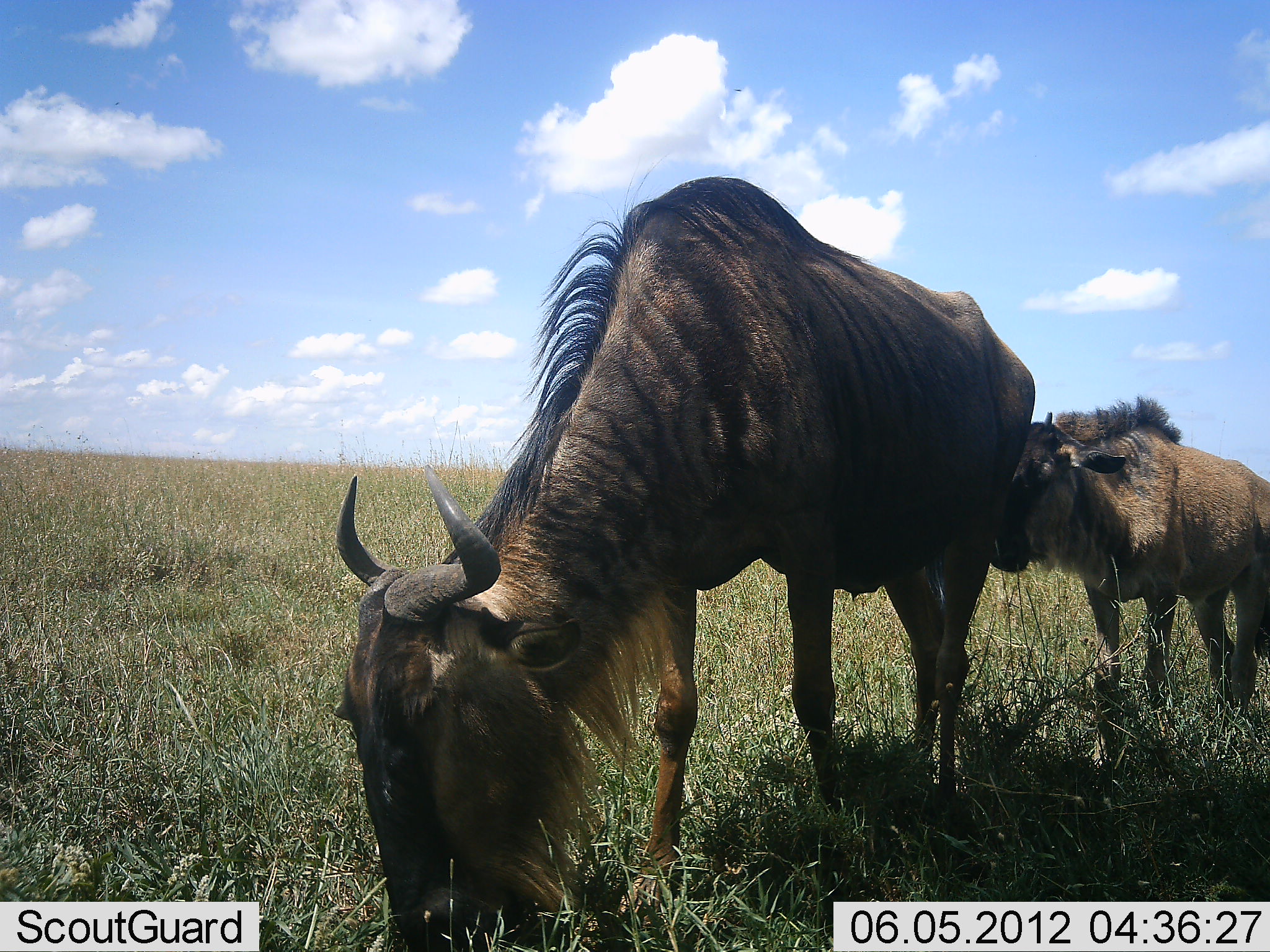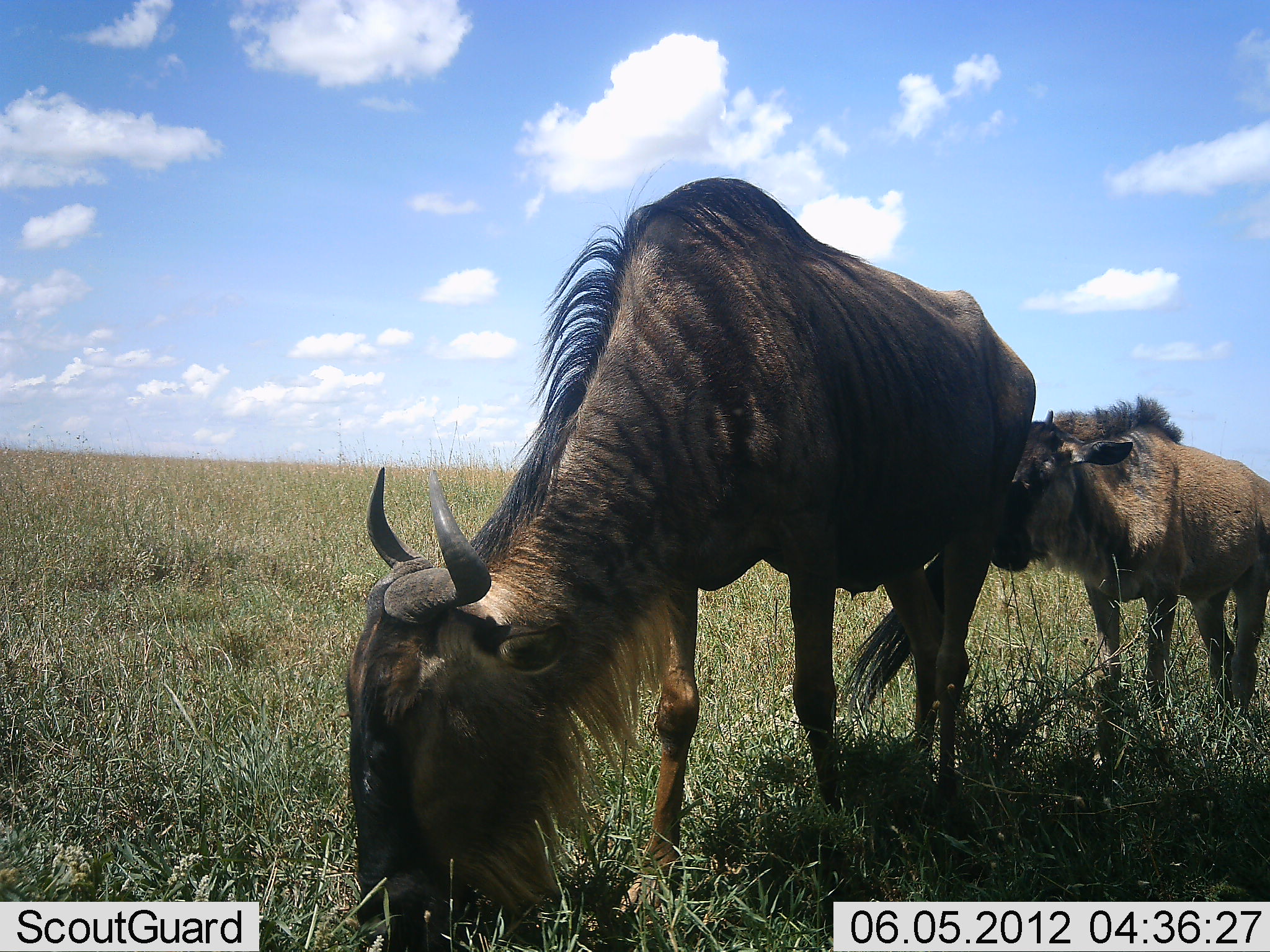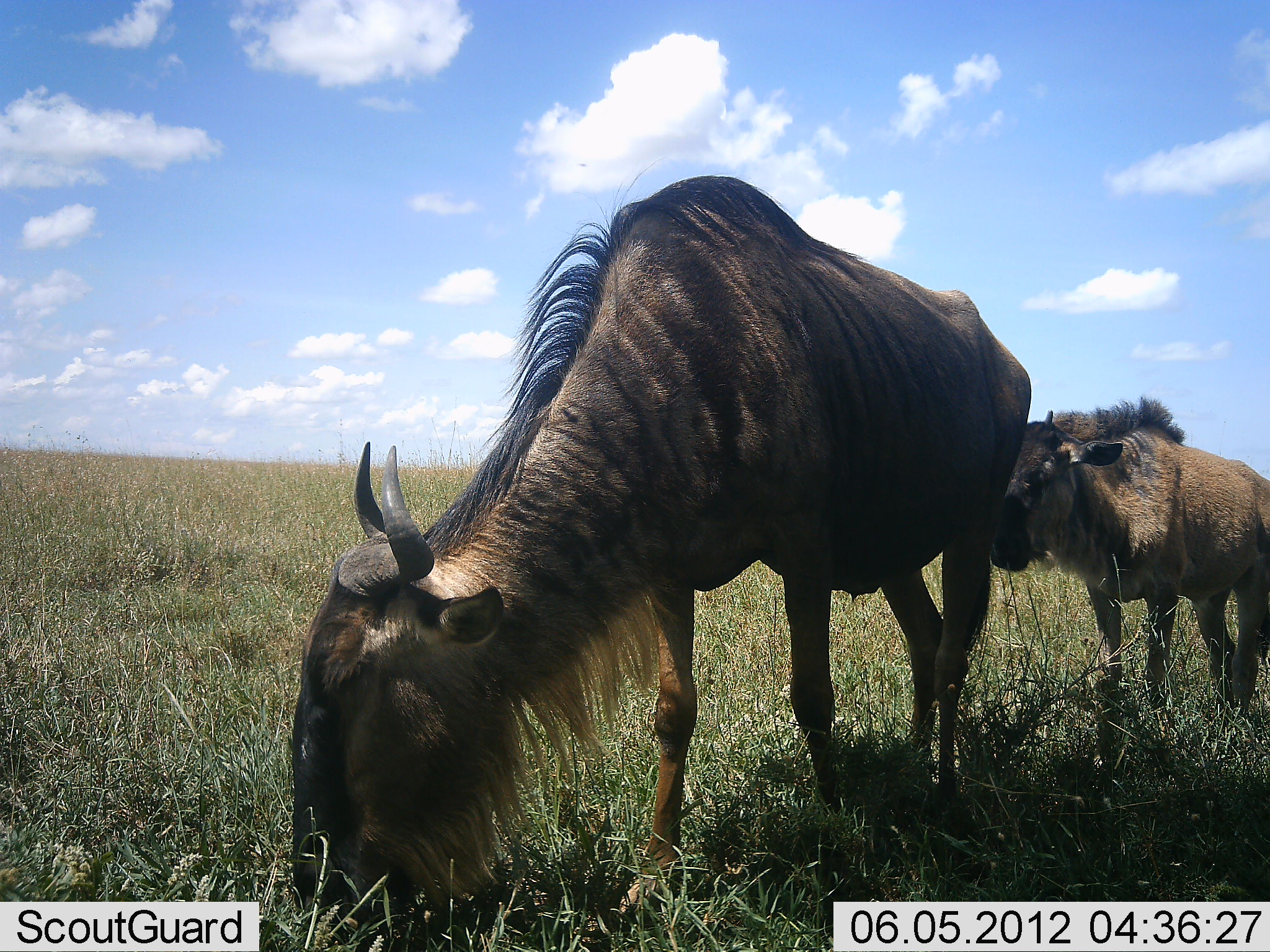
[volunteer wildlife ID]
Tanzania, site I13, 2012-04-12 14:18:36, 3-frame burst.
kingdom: Animalia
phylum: Chordata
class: Mammalia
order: Artiodactyla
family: Bovidae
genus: Connochaetes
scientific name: Connochaetes taurinus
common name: blue wildebeest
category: wildebeest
Wildebeest (blue wildebeest) (Connochaetes taurinus), count 2. Behavior (volunteer vote fractions): standing 81%, resting 0%, moving 0%, interacting 0%. Young present (vote fraction): 58%. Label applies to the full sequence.